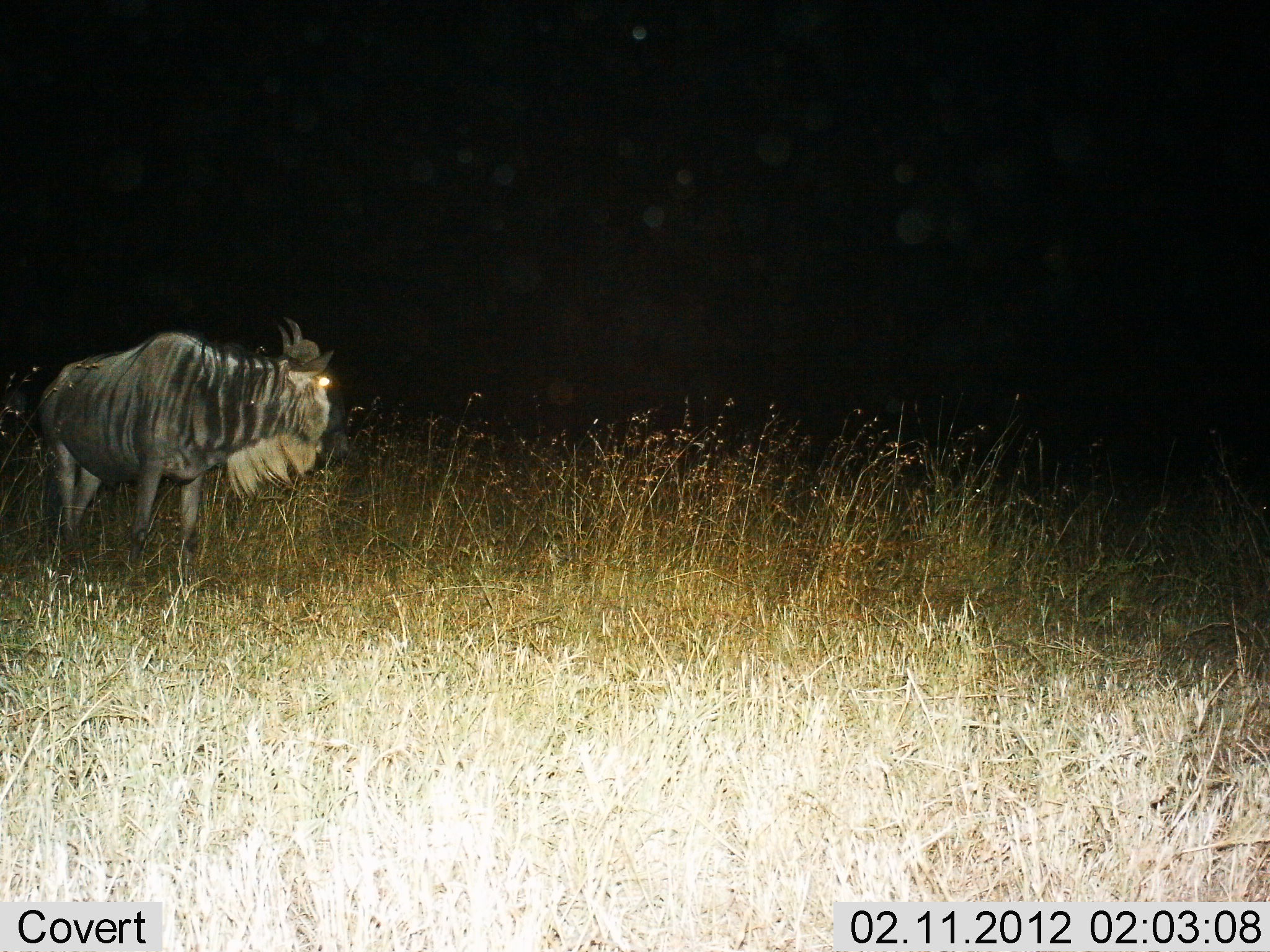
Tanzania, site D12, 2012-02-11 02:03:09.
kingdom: Animalia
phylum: Chordata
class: Mammalia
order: Artiodactyla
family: Bovidae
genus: Connochaetes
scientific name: Connochaetes taurinus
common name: blue wildebeest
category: wildebeest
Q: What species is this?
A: Wildebeest (blue wildebeest) (Connochaetes taurinus).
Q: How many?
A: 1.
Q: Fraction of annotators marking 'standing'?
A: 91%.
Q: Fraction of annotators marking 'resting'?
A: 0%.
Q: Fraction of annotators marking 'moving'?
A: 9%.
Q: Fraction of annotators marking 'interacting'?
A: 0%.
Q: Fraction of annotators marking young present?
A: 0%.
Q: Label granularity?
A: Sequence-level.